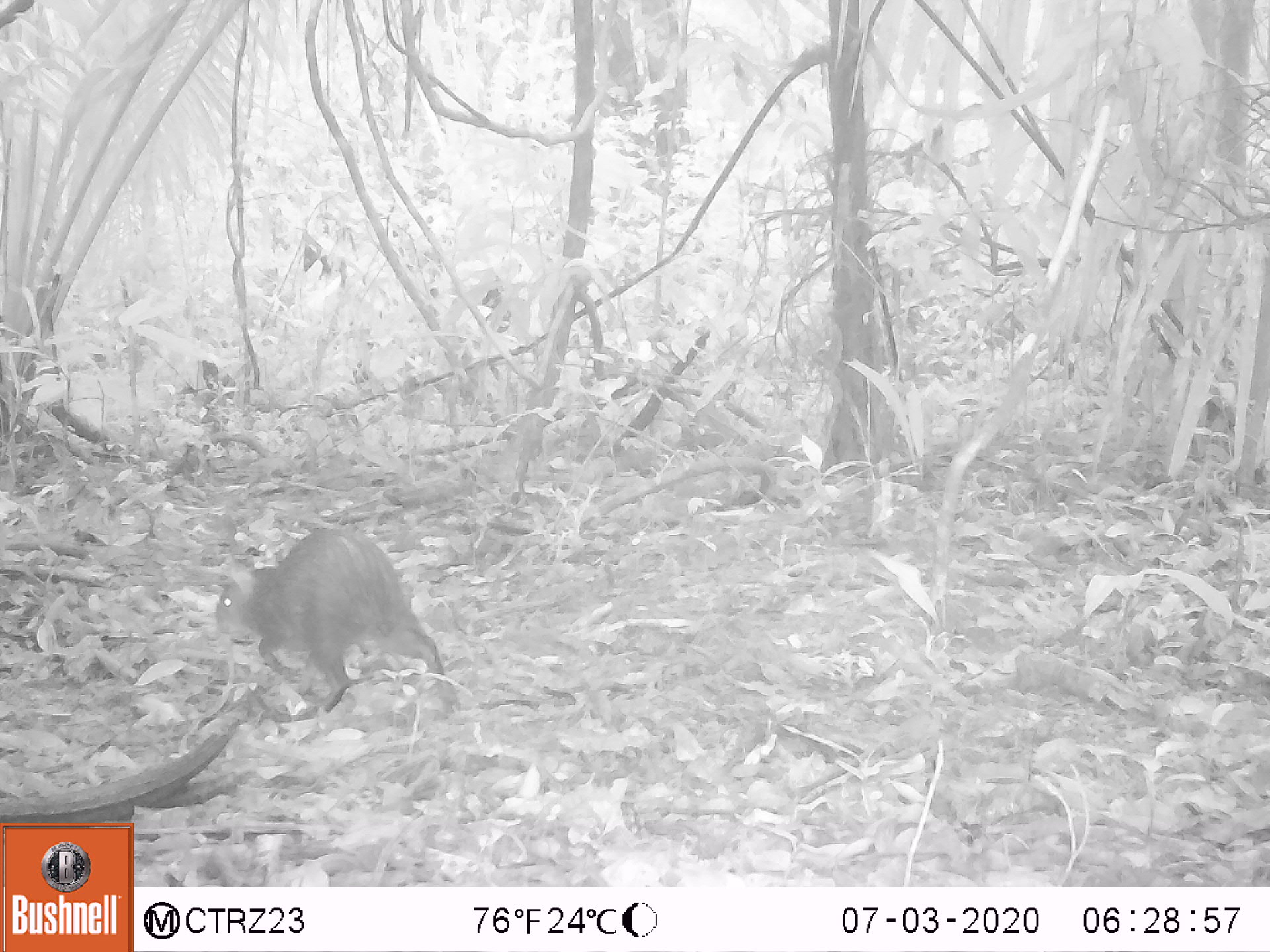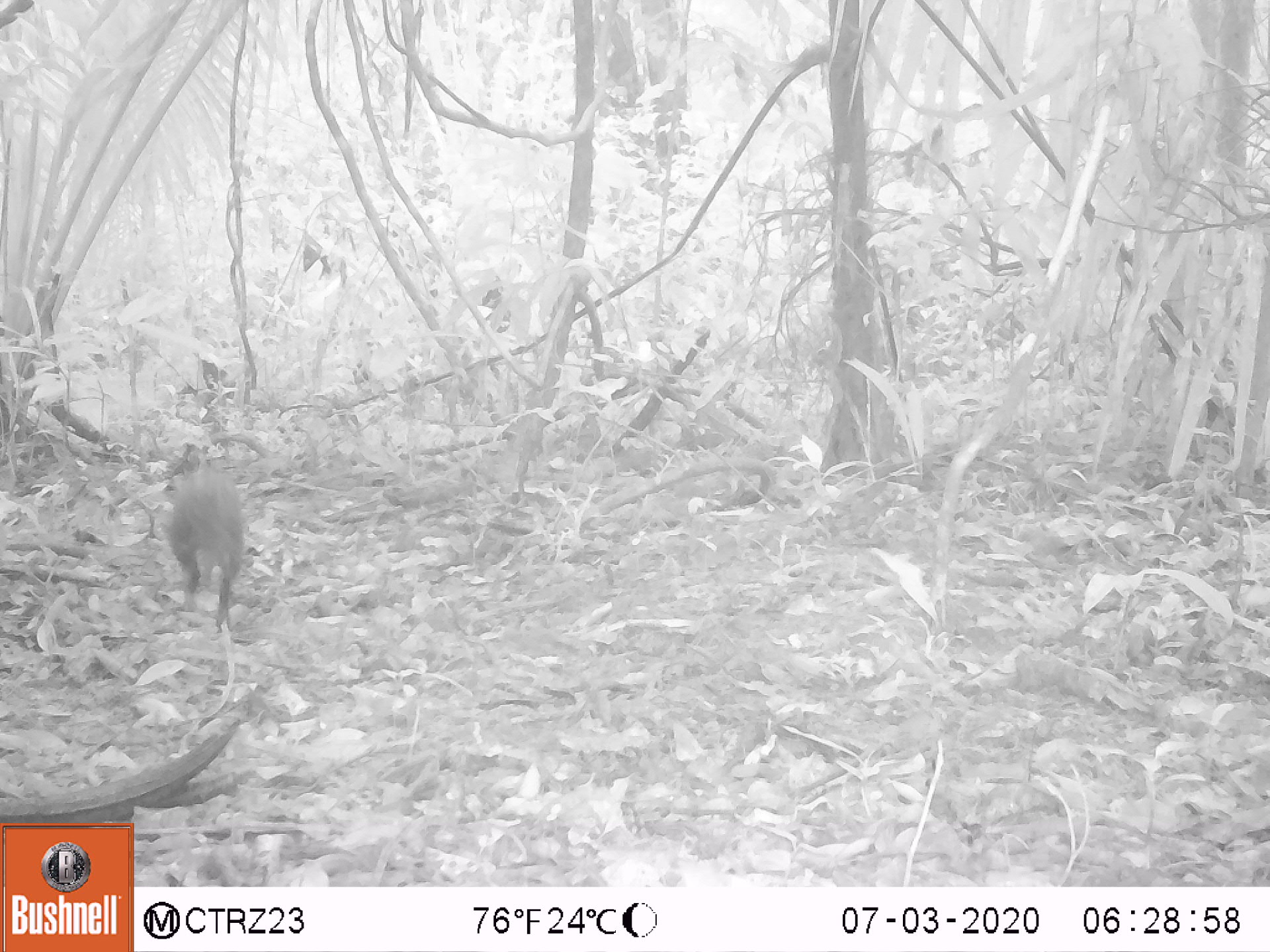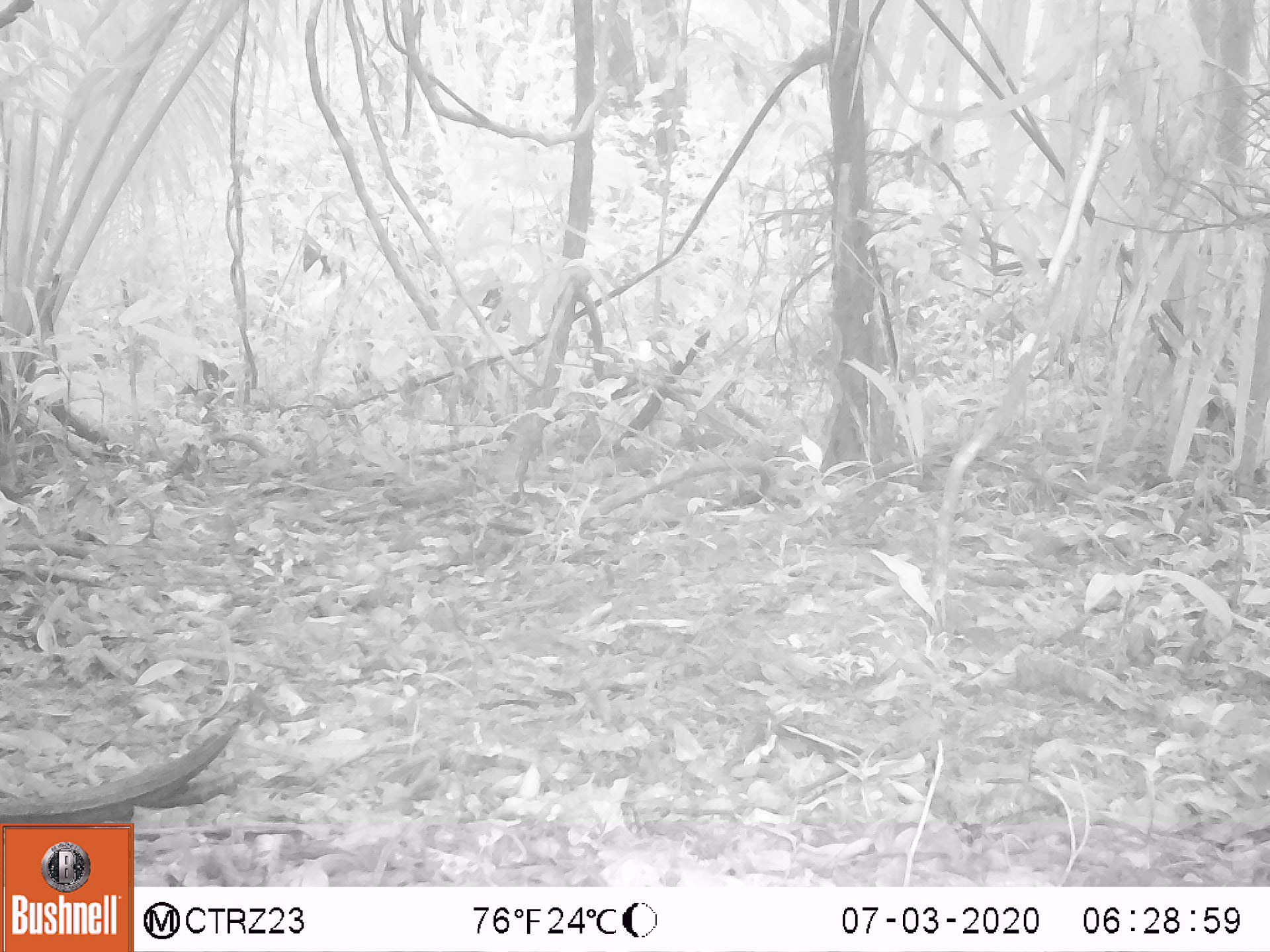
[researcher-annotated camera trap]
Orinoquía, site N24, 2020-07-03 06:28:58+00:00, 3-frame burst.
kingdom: Animalia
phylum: Chordata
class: Mammalia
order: Rodentia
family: Dasyproctidae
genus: Dasyprocta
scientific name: Dasyprocta fuliginosa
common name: black agouti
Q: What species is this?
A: Black agouti (Dasyprocta fuliginosa).